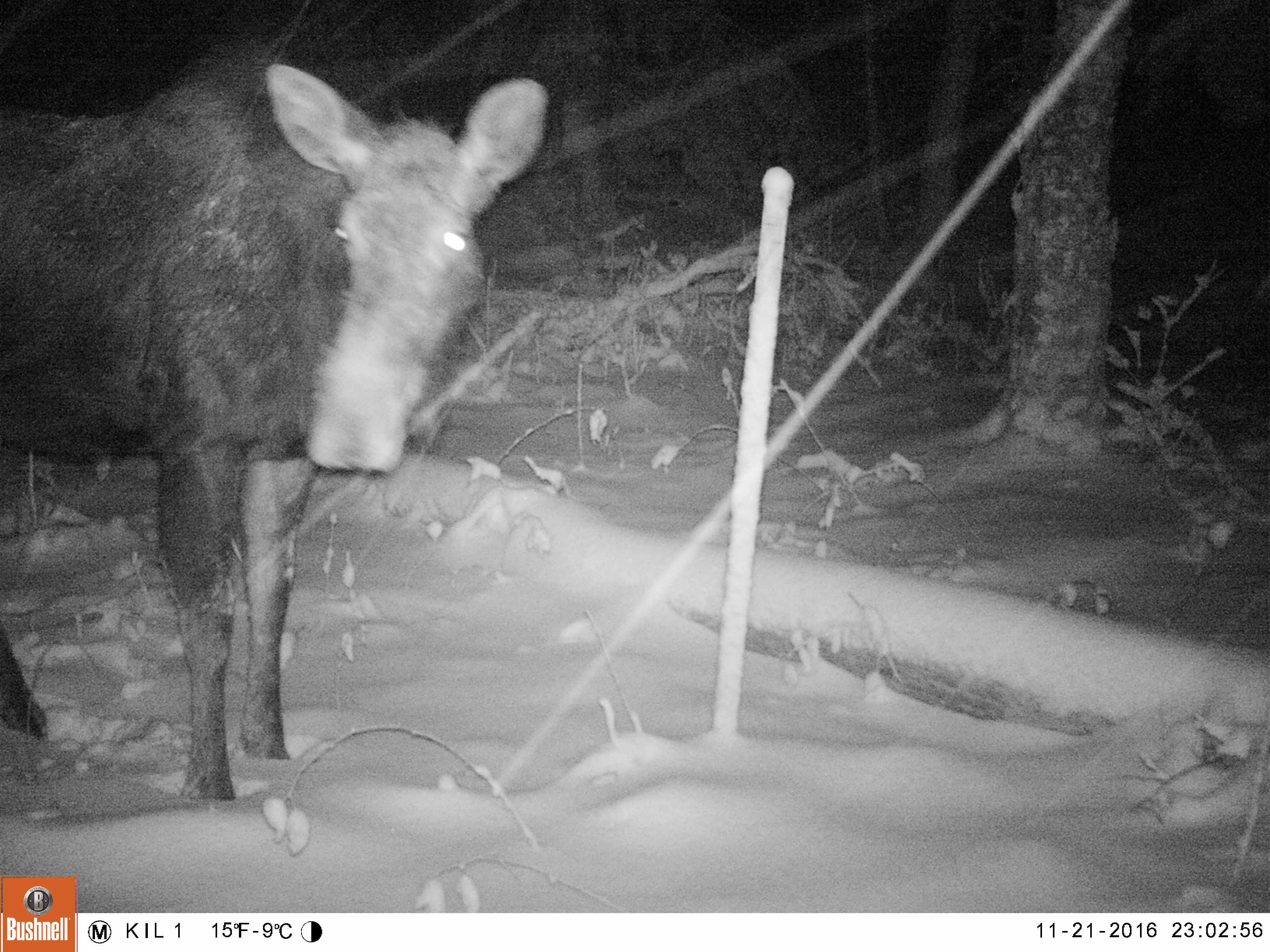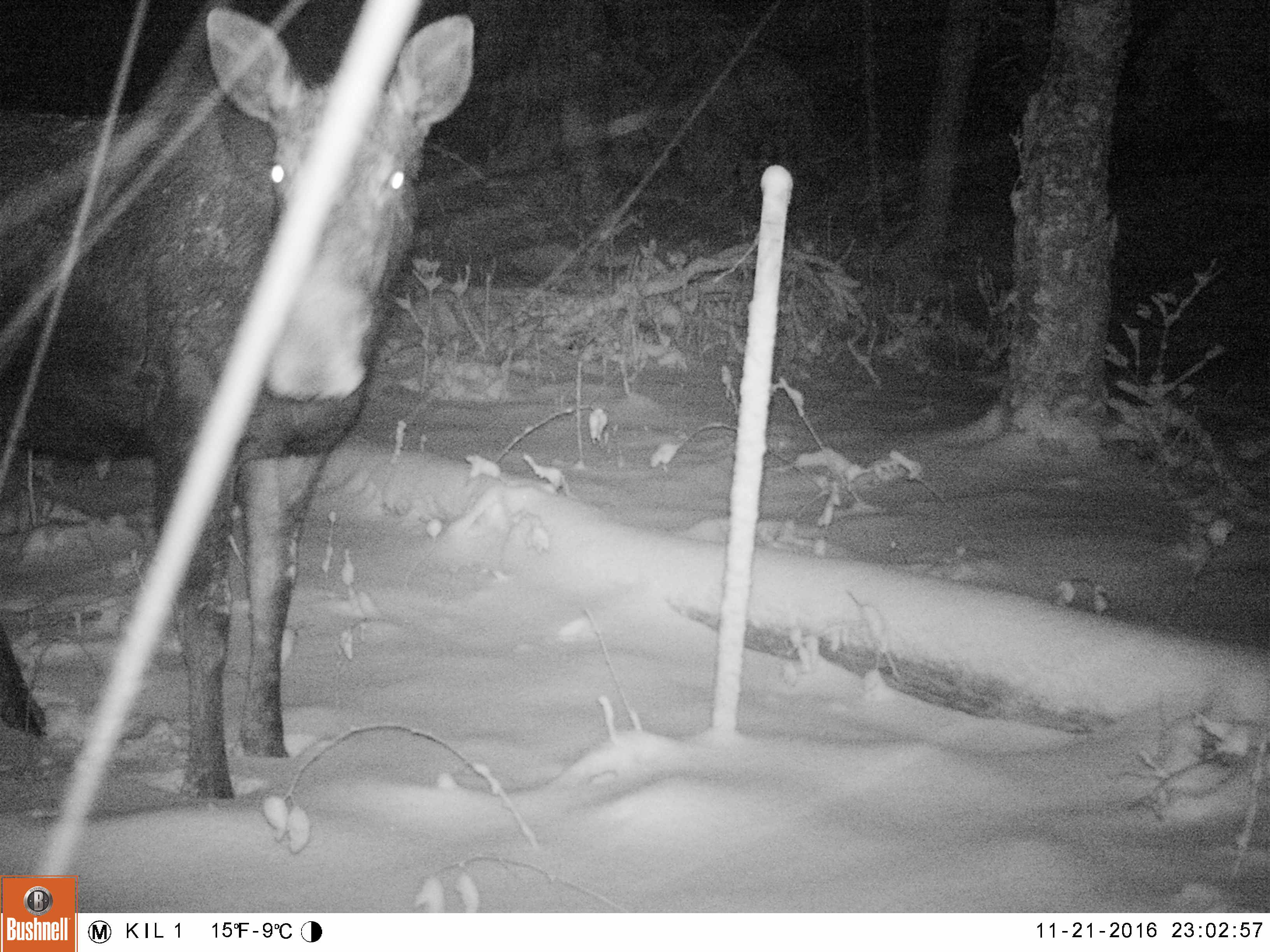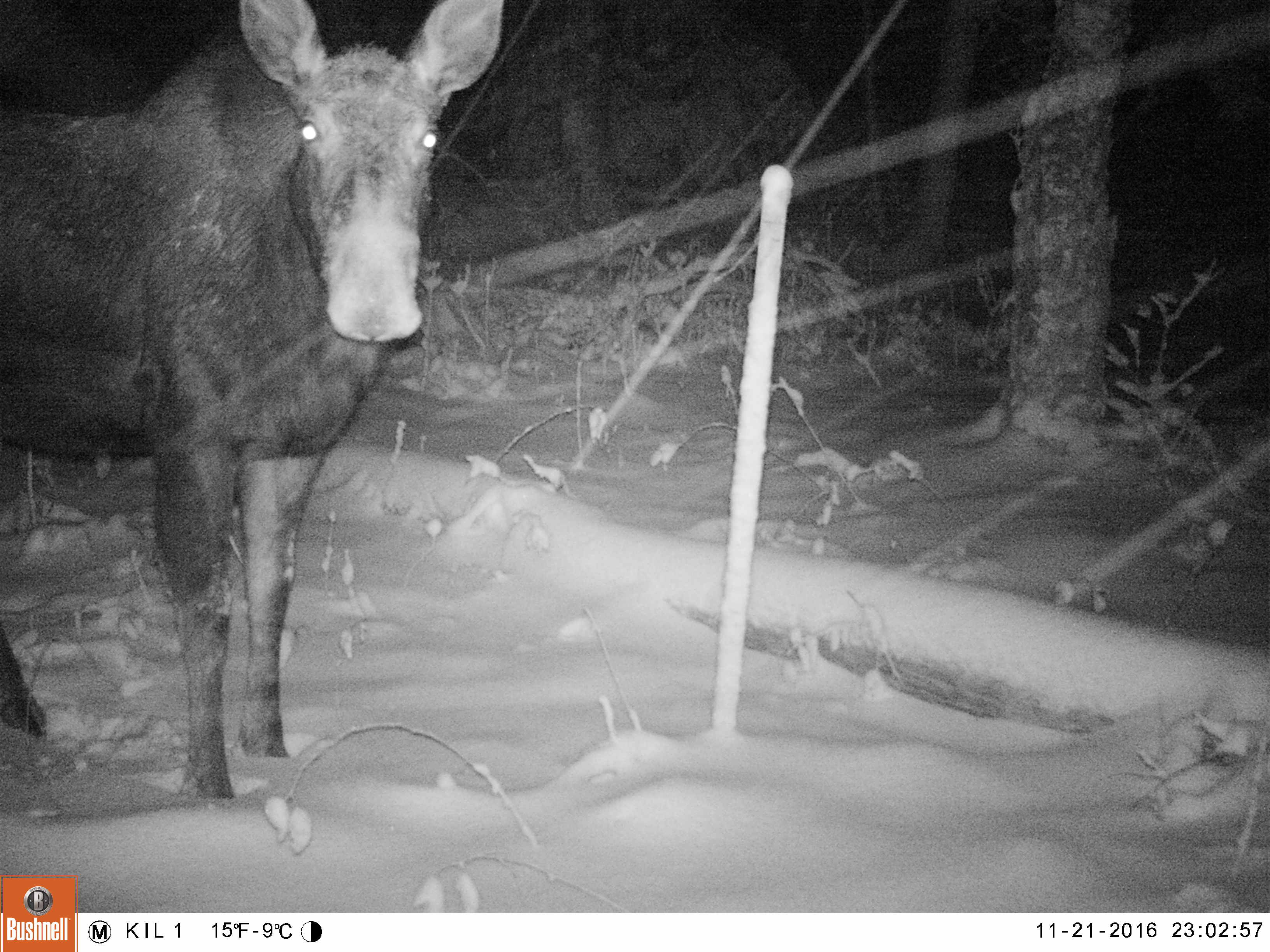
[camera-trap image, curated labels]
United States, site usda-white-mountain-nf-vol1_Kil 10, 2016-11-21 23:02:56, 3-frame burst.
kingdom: Animalia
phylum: Chordata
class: Mammalia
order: Artiodactyla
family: Cervidae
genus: Alces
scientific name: Alces alces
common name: moose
Moose (Alces alces).